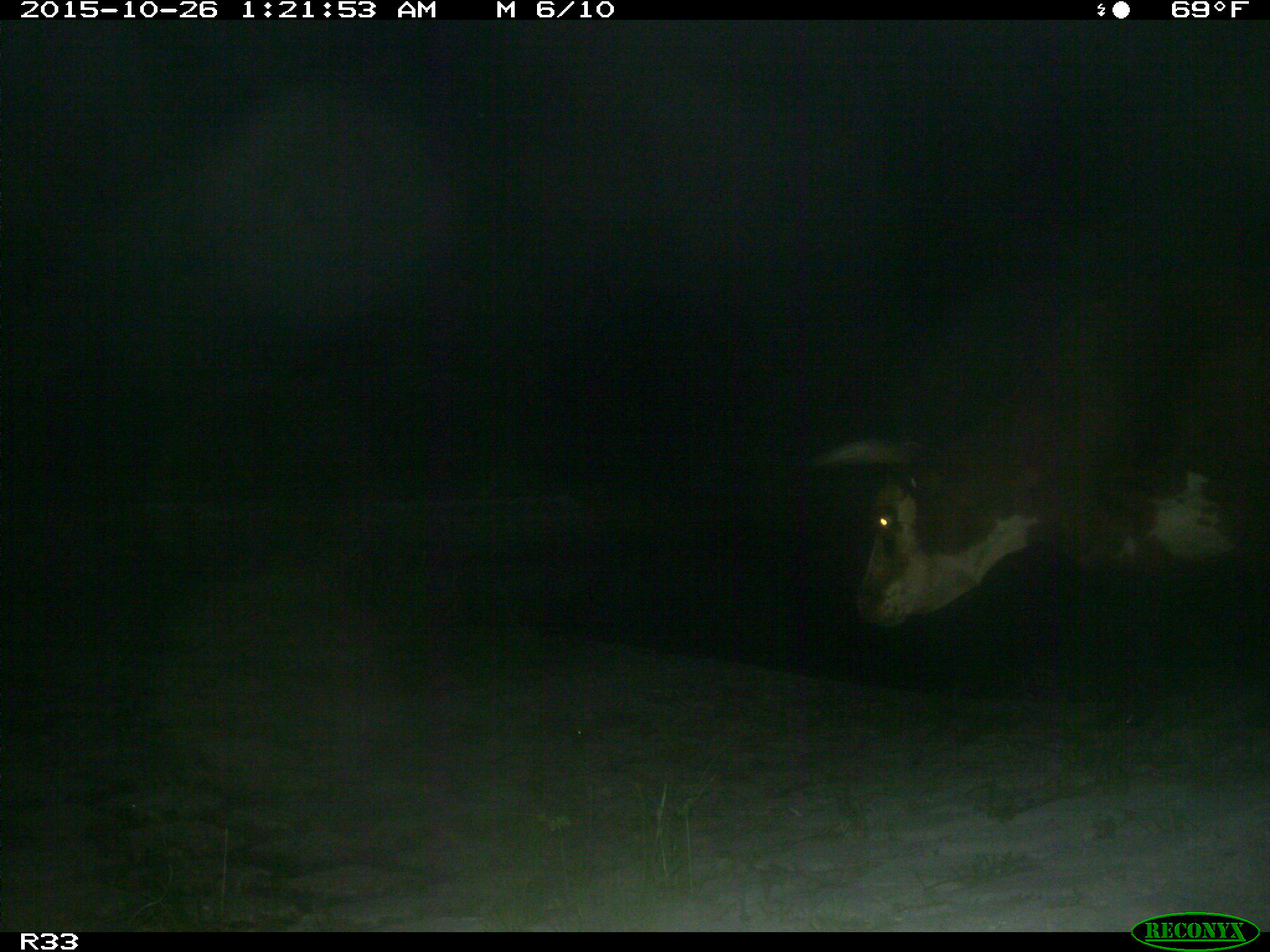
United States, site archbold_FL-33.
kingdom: Animalia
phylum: Chordata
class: Mammalia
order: Artiodactyla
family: Bovidae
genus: Bos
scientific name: Bos taurus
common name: domestic cow